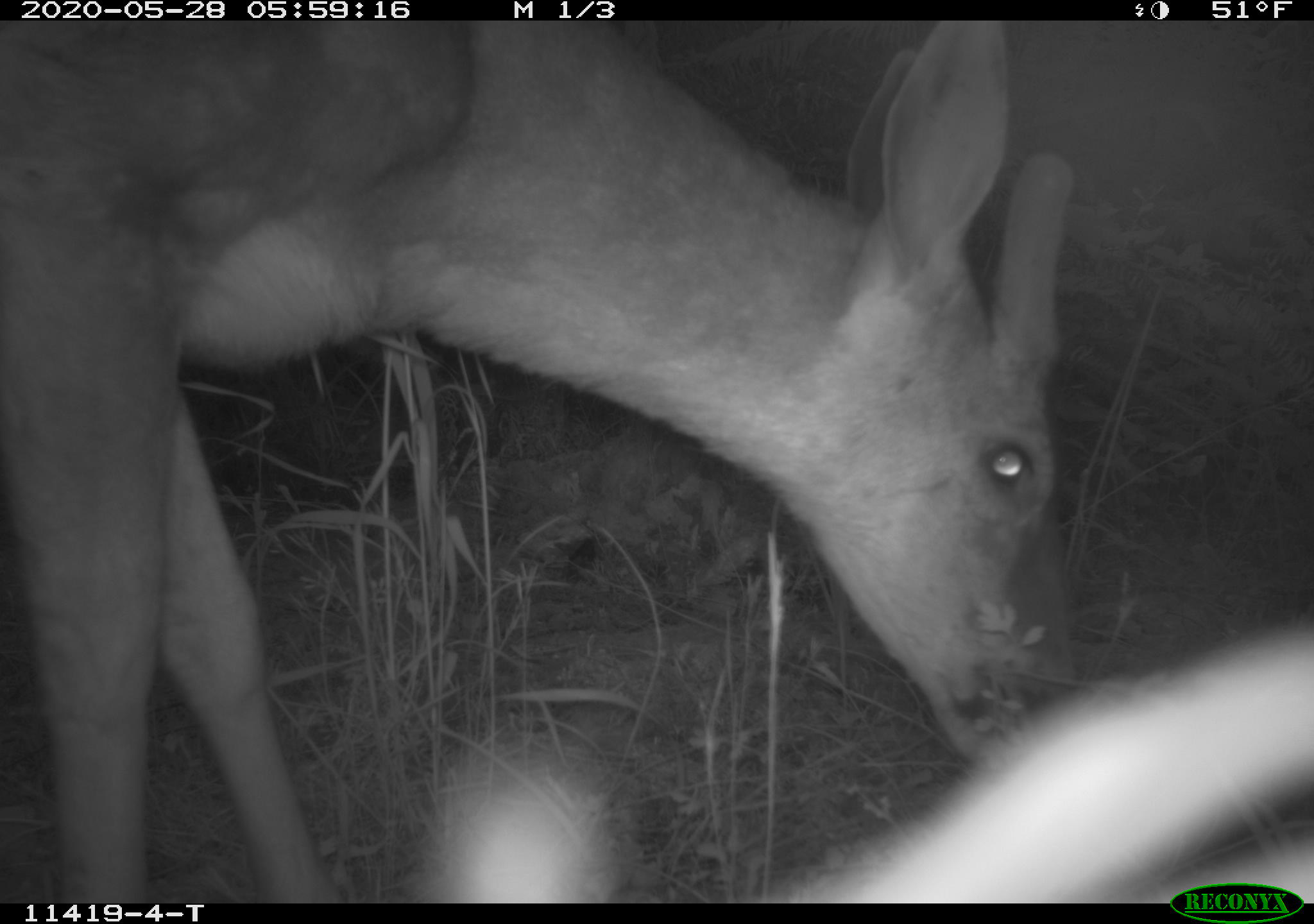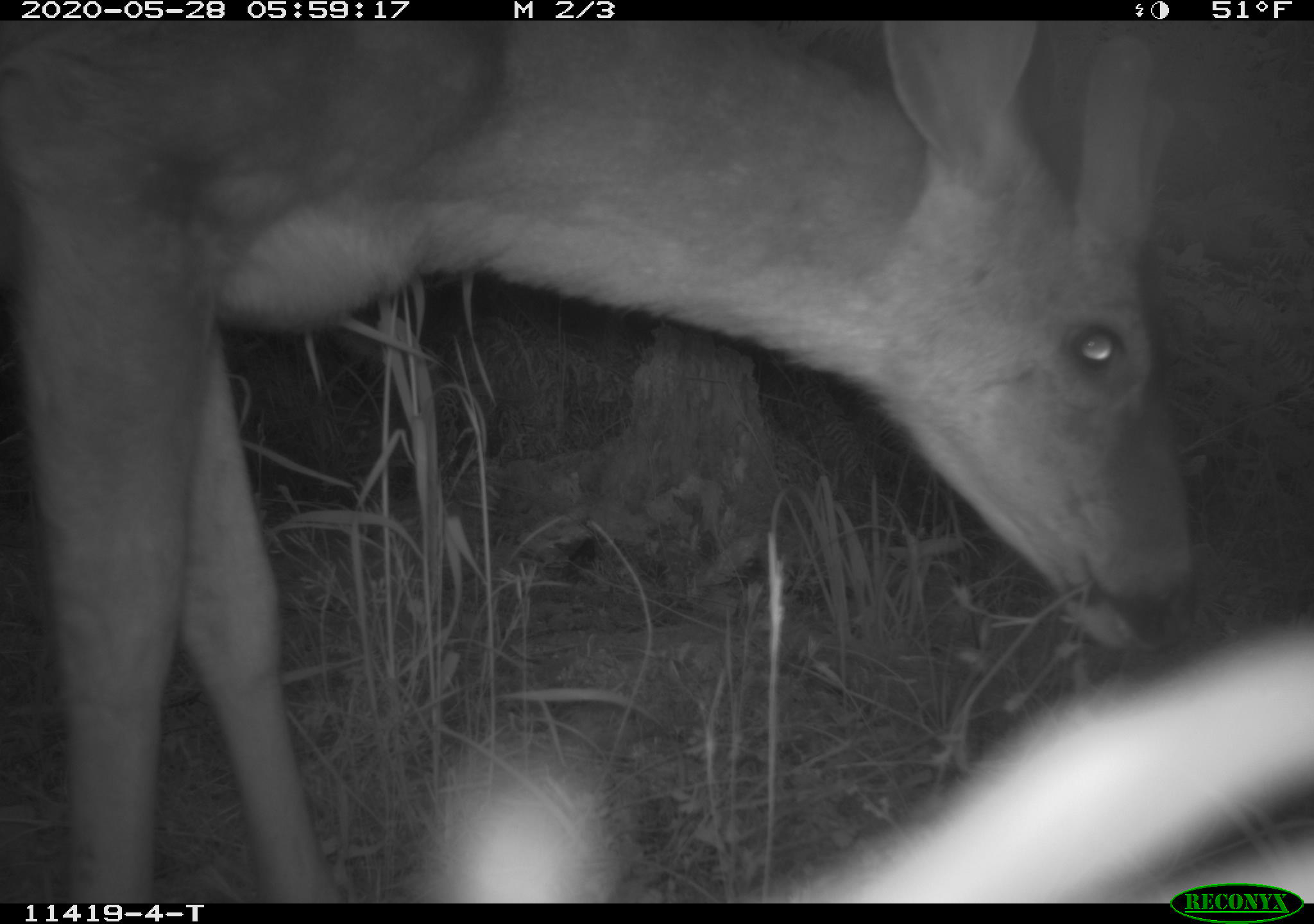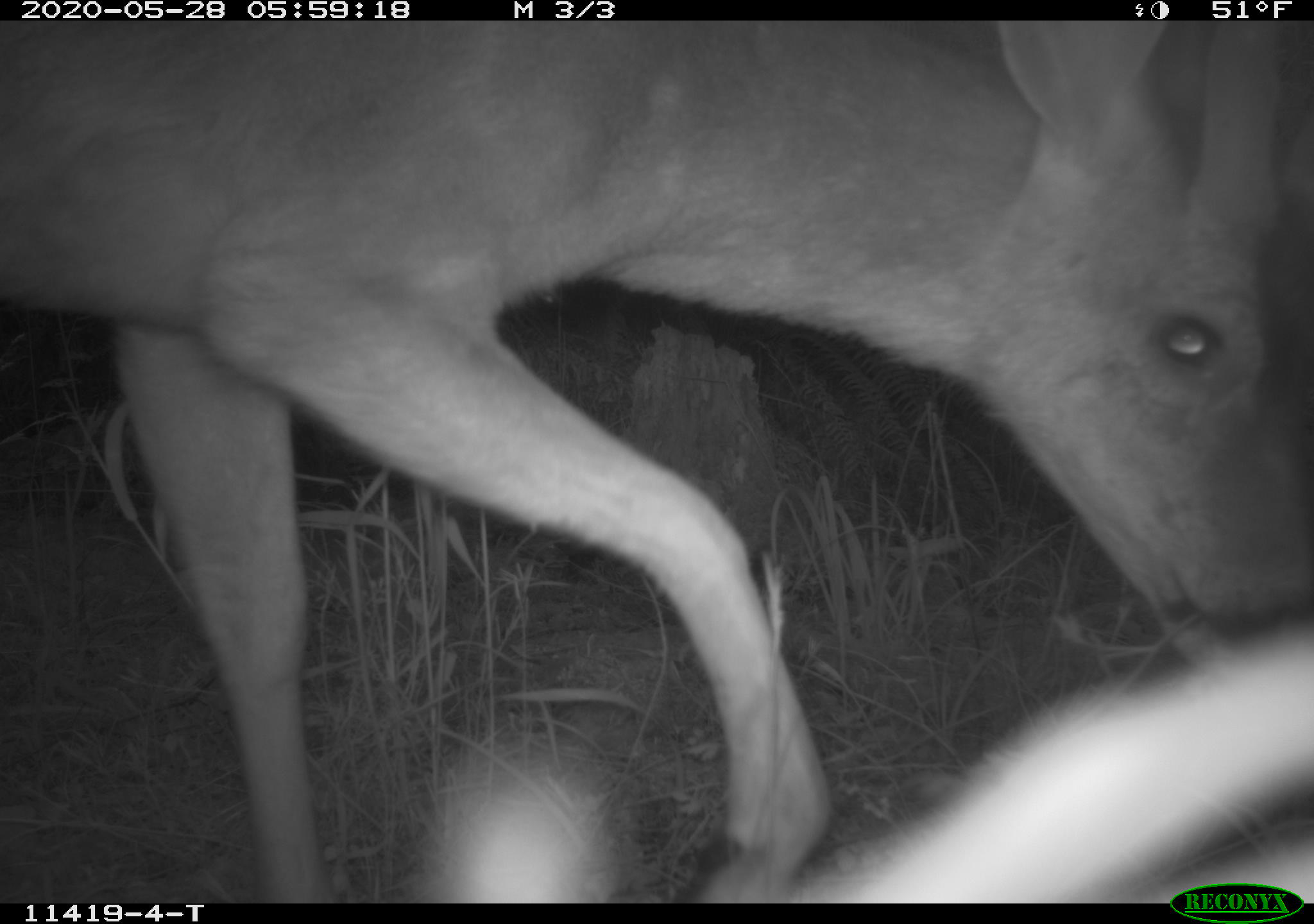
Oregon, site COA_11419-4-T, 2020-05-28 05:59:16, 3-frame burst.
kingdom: Animalia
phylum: Chordata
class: Mammalia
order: Artiodactyla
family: Cervidae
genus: Odocoileus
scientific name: Odocoileus hemionus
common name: black-tailed deer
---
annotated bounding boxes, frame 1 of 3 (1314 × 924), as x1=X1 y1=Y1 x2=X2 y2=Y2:
black-tailed deer: x1=0 y1=33 x2=1144 y2=886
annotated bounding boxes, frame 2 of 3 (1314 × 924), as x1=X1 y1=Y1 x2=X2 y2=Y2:
black-tailed deer: x1=5 y1=24 x2=1236 y2=886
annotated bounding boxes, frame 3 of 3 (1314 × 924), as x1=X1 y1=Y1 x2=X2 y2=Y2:
black-tailed deer: x1=0 y1=28 x2=1305 y2=869